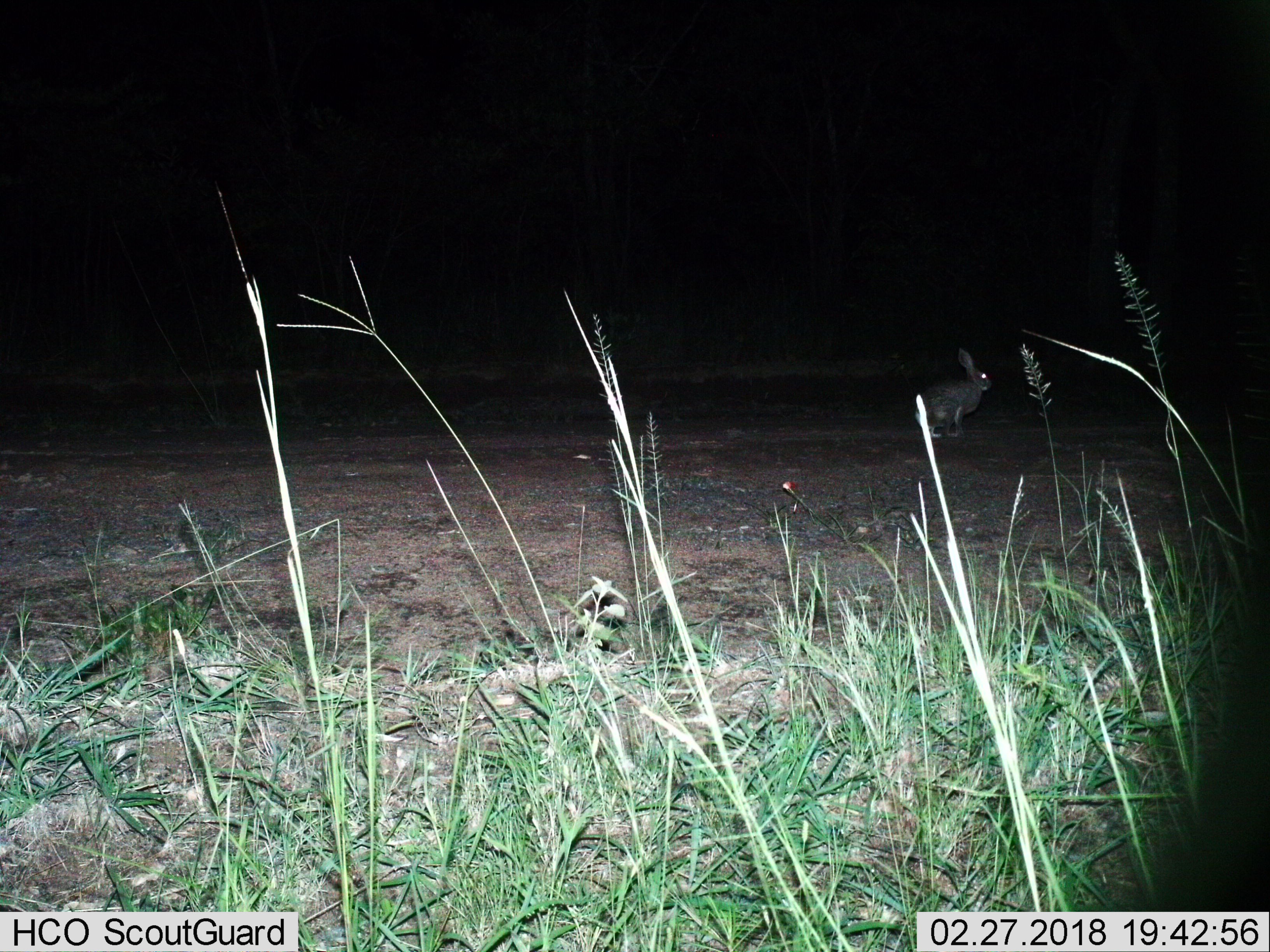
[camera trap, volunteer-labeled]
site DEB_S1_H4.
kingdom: Animalia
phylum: Chordata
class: Mammalia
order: Lagomorpha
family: Leporidae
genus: Lepus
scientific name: Lepus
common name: hare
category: hareunknown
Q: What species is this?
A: Hareunknown (hare) (Lepus).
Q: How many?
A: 1.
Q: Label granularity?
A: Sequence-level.